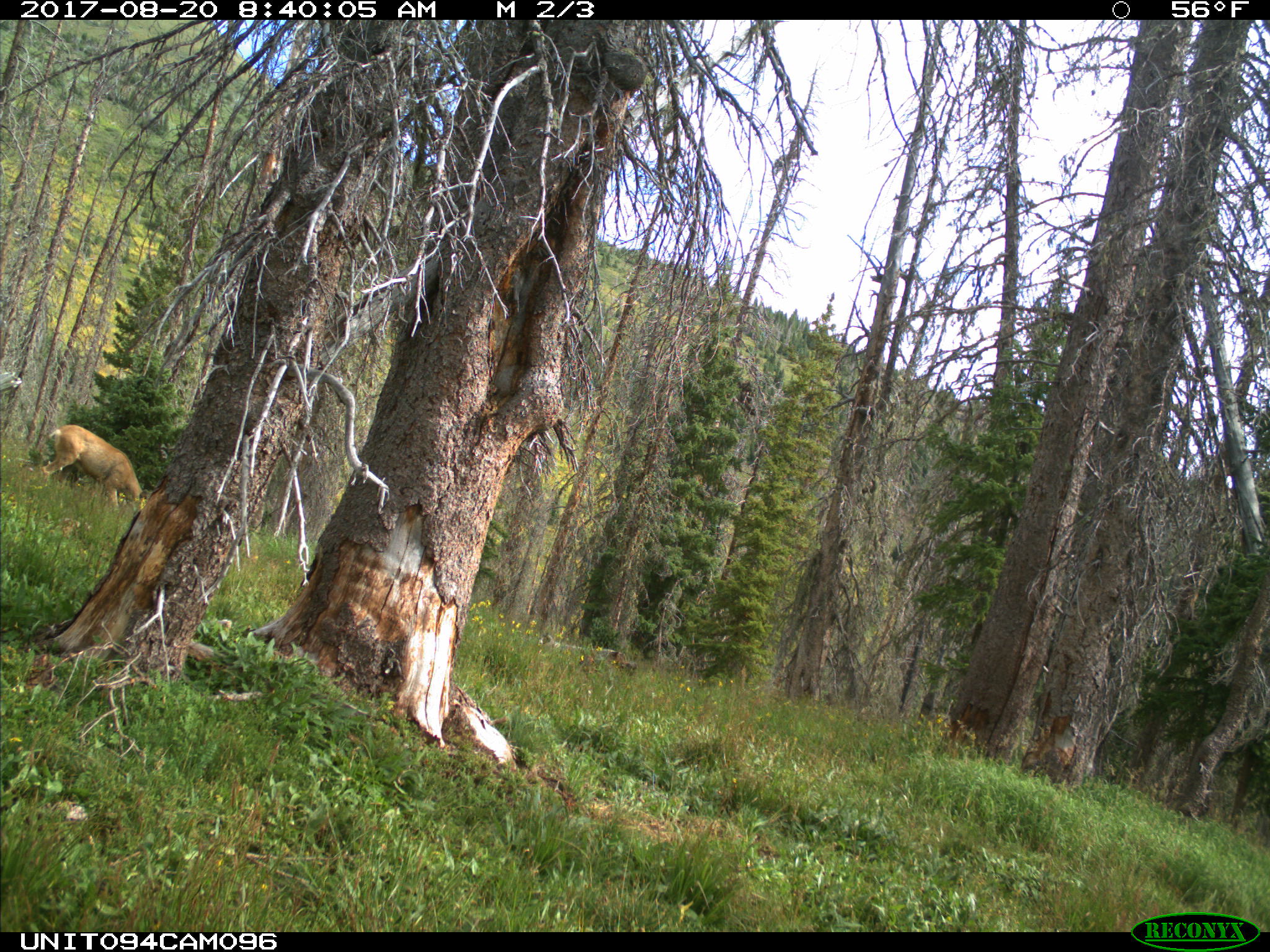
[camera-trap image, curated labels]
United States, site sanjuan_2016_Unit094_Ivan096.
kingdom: Animalia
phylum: Chordata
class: Mammalia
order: Artiodactyla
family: Cervidae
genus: Odocoileus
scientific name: Odocoileus hemionus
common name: mule deer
Odocoileus hemionus (mule deer).